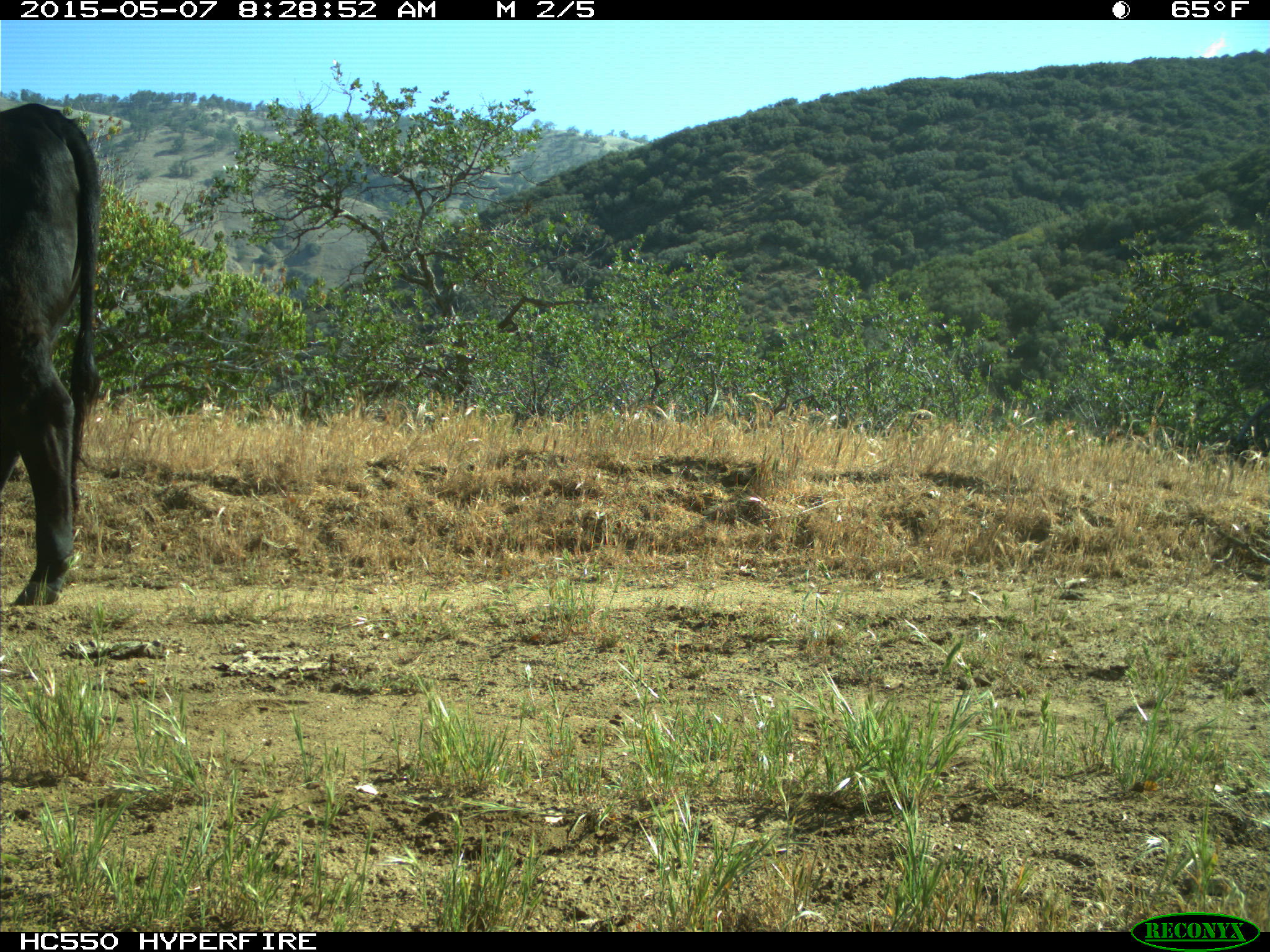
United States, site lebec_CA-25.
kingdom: Animalia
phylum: Chordata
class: Mammalia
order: Artiodactyla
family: Bovidae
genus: Bos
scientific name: Bos taurus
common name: domestic cow